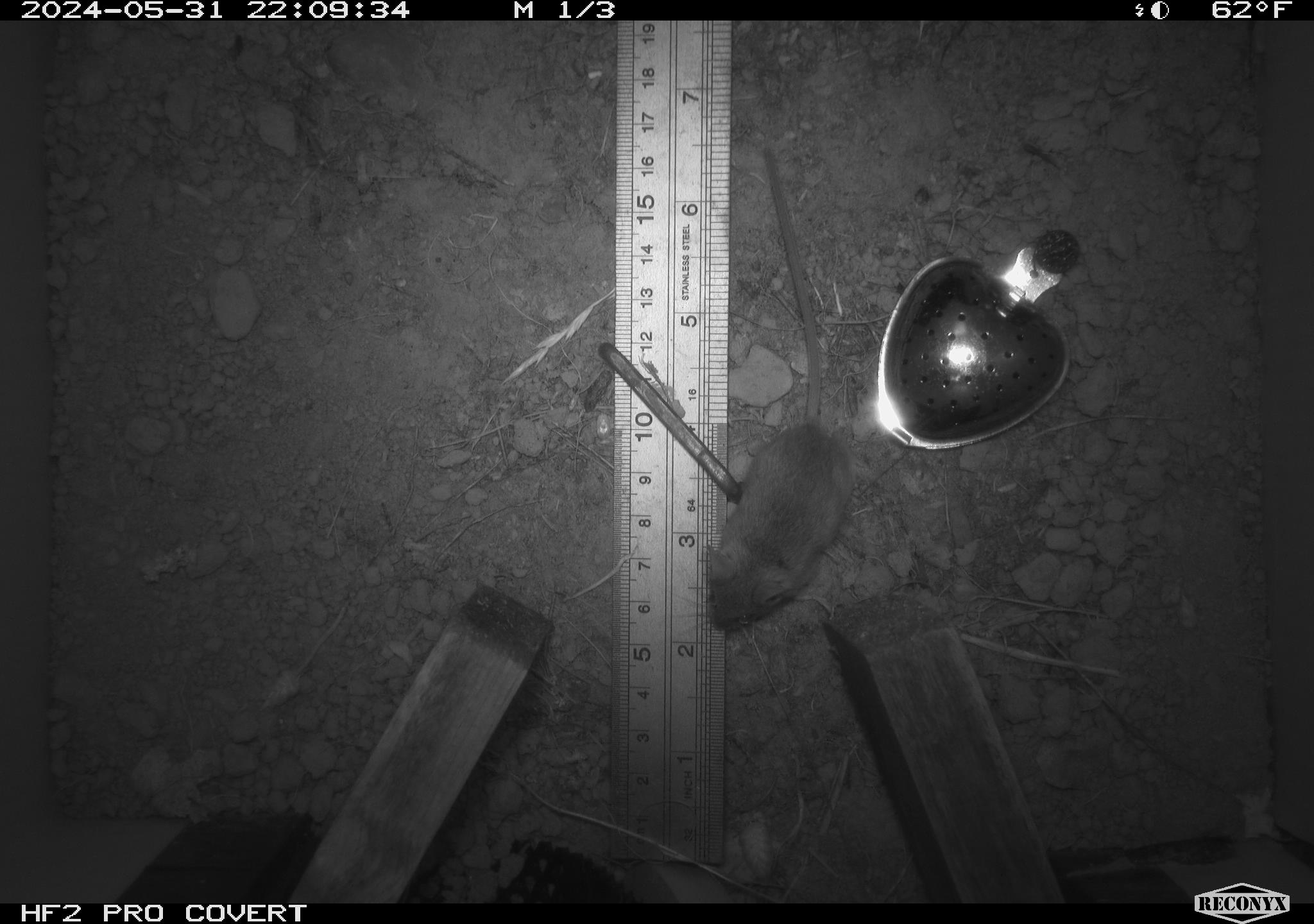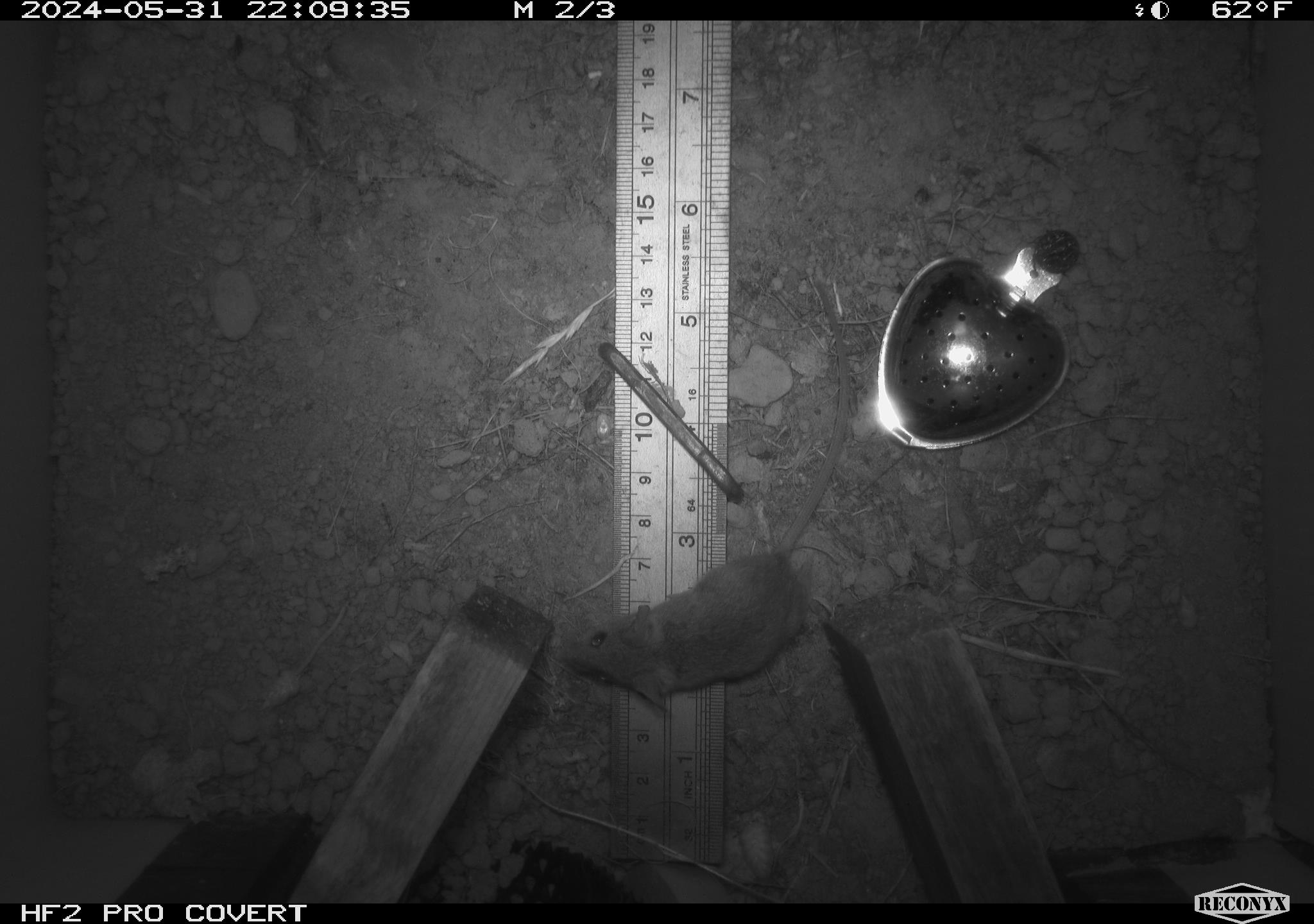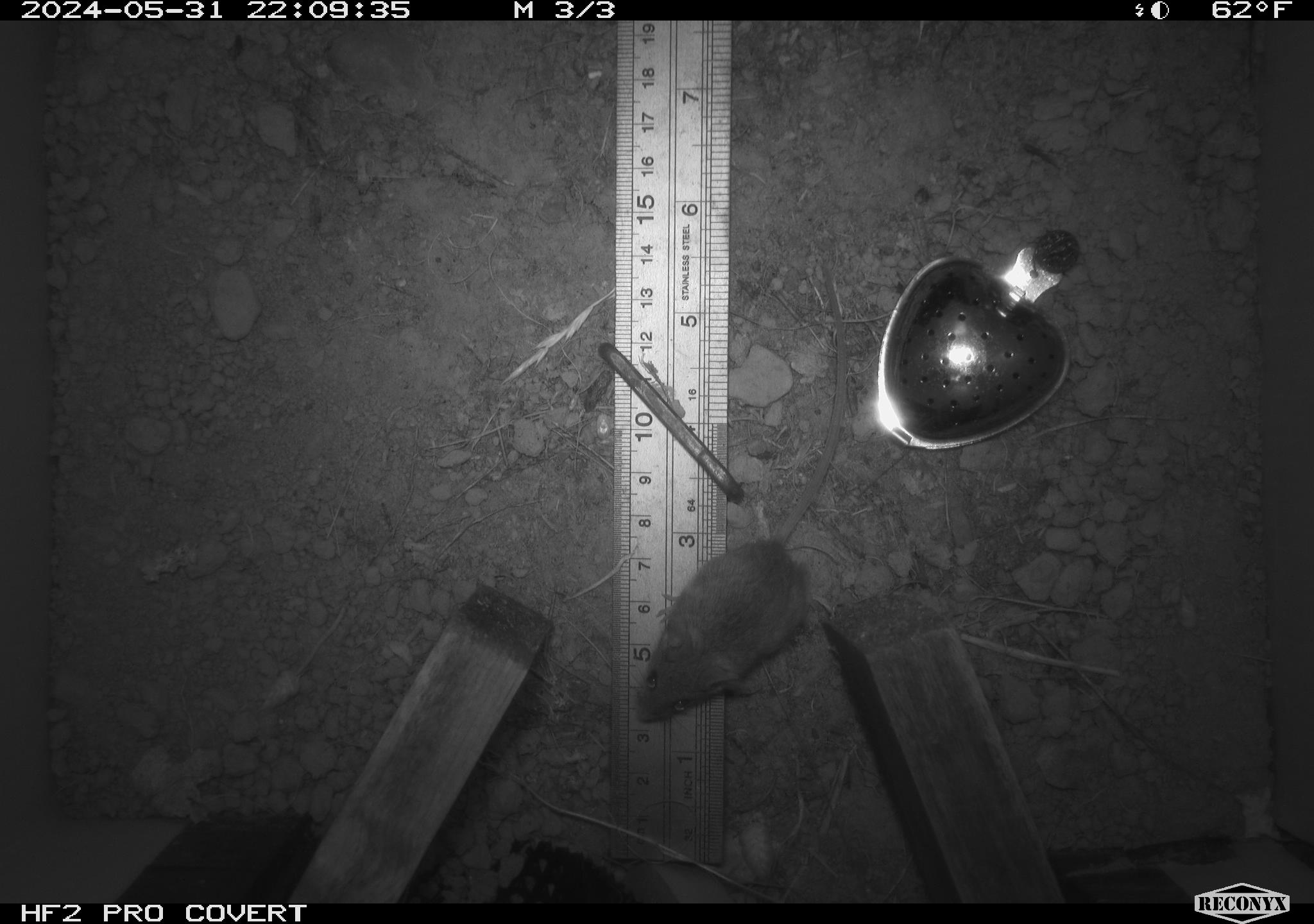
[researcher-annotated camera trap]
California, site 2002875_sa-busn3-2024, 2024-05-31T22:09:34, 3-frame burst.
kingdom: Animalia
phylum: Chordata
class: Mammalia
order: Rodentia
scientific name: Rodentia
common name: mouse species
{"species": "mouse species (Rodentia)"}